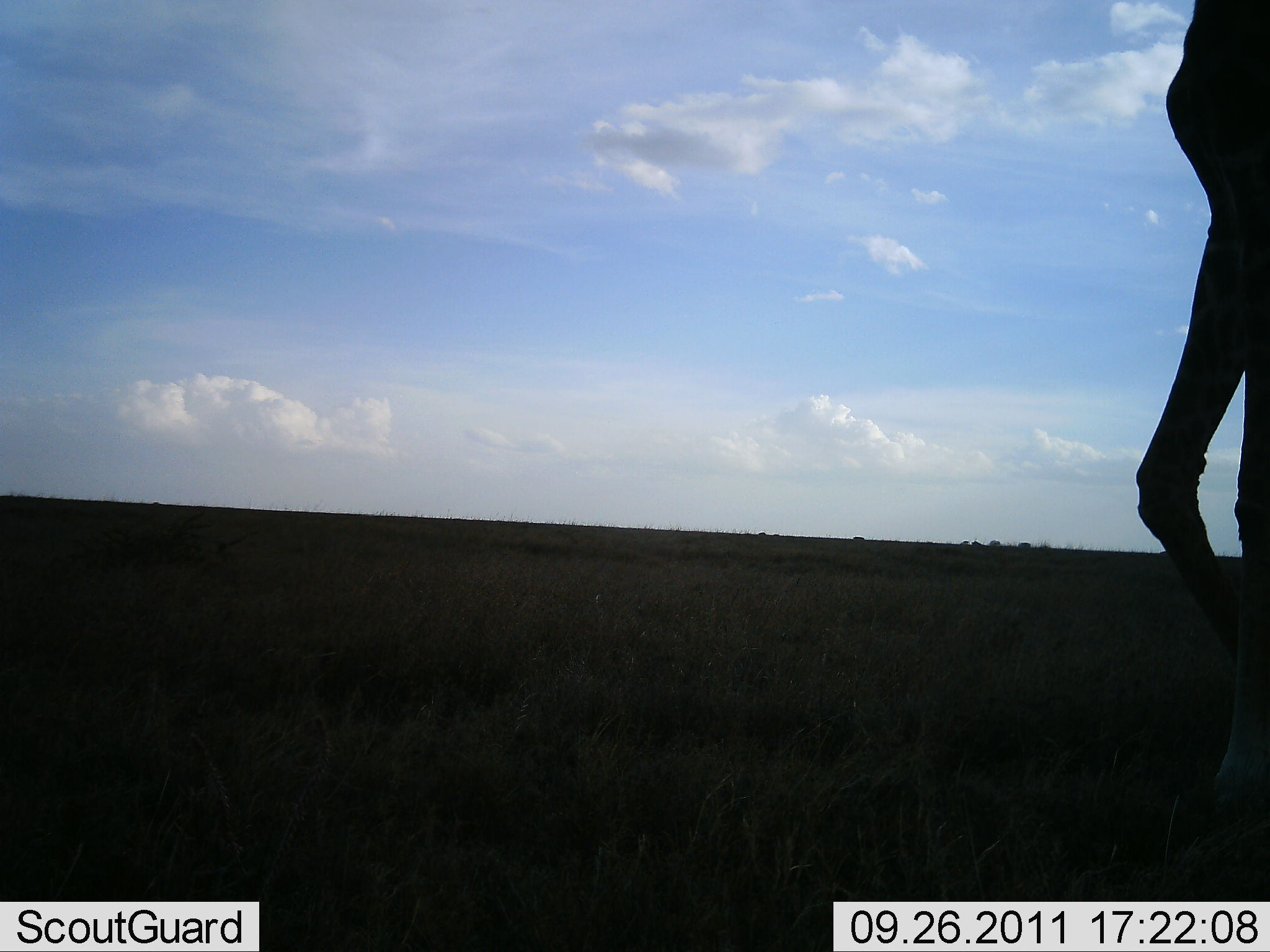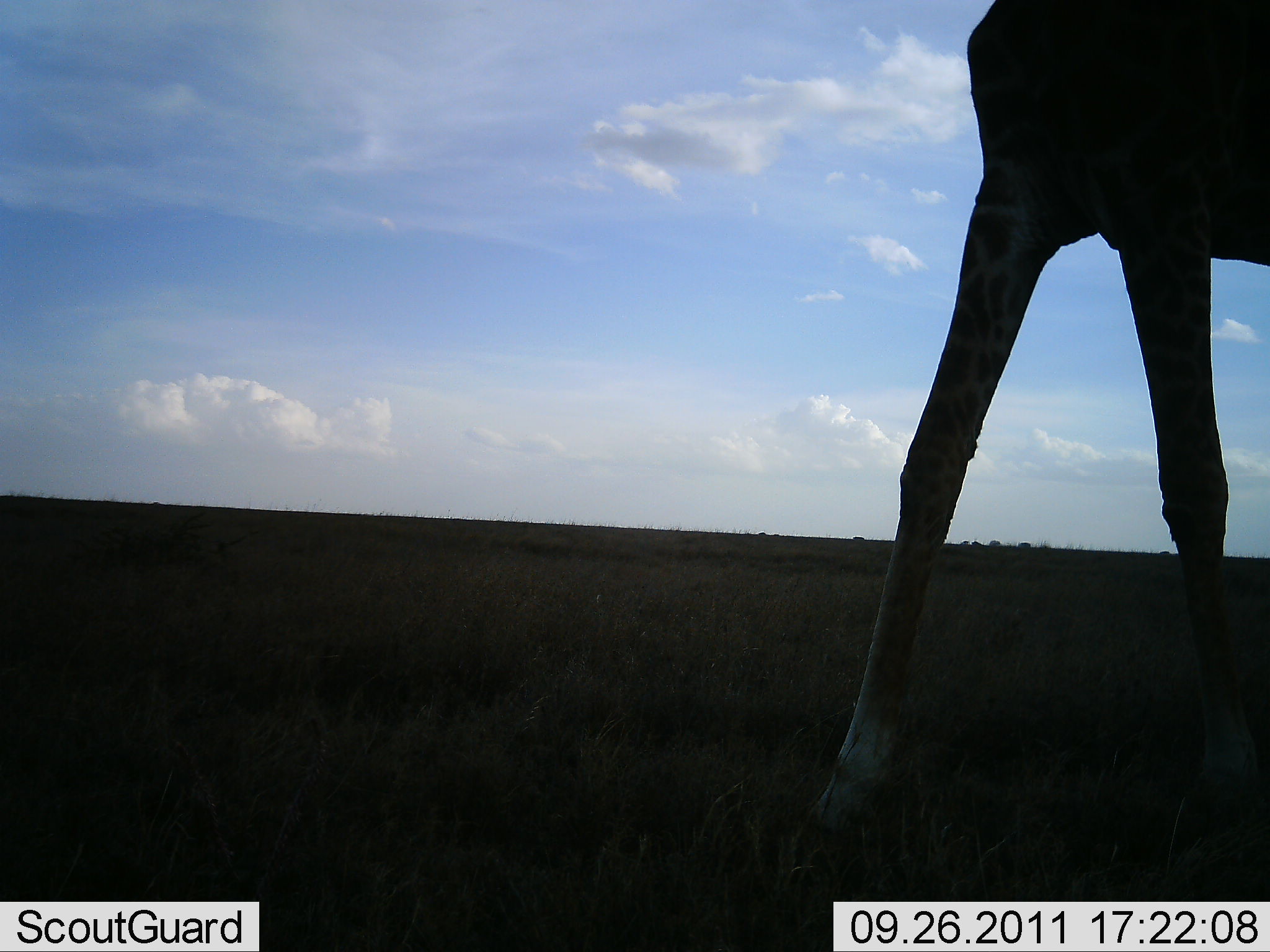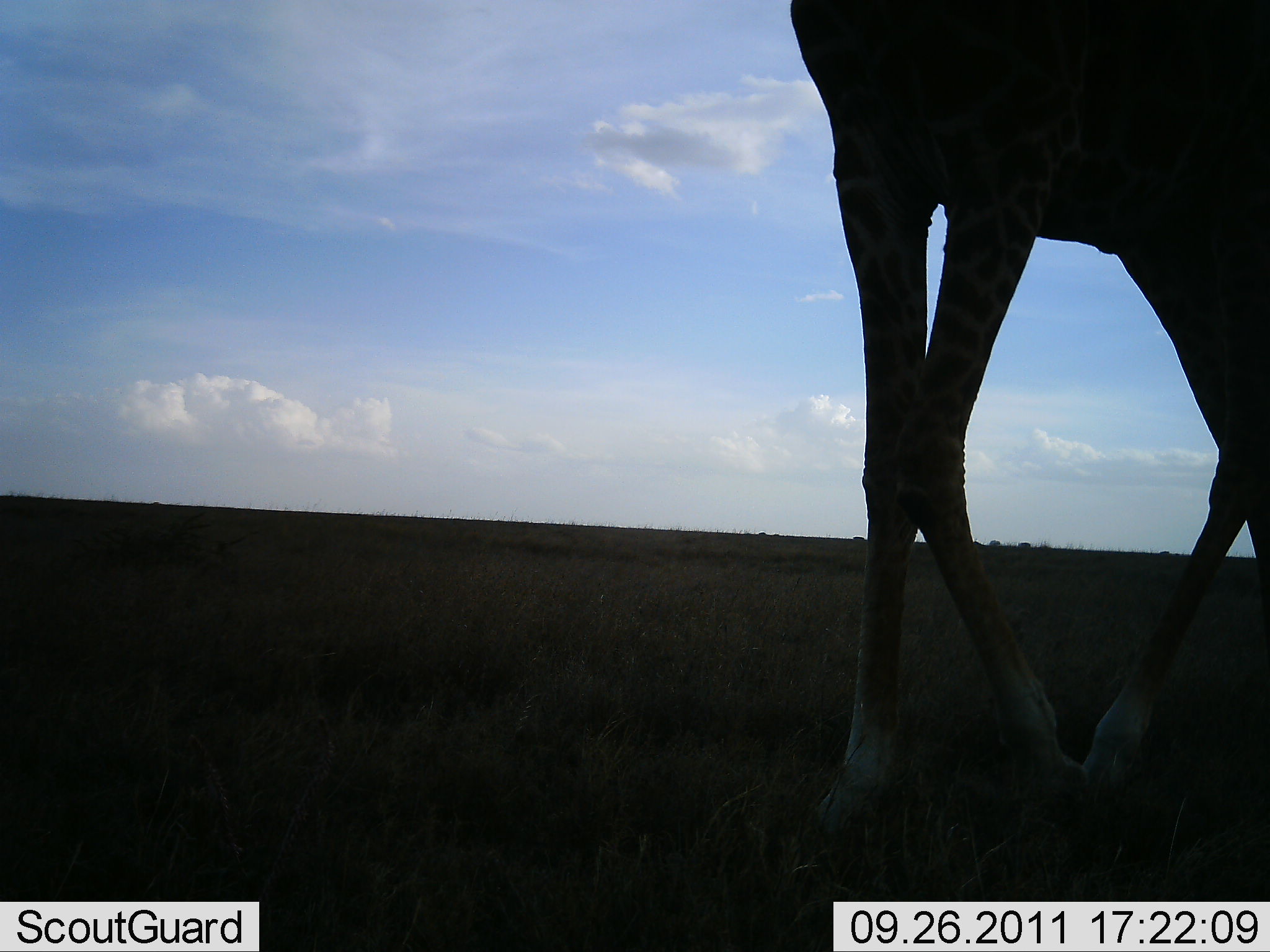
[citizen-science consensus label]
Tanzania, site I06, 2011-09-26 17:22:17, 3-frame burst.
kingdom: Animalia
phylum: Chordata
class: Mammalia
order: Artiodactyla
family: Giraffidae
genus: Giraffa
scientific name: Giraffa camelopardalis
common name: giraffe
Giraffe (Giraffa camelopardalis), count 1. Behavior (volunteer vote fractions): standing 17%, resting 0%, moving 92%, interacting 0%. Young present (vote fraction): 0%. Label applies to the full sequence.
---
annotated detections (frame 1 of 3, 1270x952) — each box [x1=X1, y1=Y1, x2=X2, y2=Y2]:
animal: [x1=1126, y1=0, x2=1270, y2=845]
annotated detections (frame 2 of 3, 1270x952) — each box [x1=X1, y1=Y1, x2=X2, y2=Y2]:
animal: [x1=781, y1=5, x2=1270, y2=847]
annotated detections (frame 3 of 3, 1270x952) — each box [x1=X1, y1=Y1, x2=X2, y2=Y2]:
animal: [x1=776, y1=0, x2=1270, y2=861]